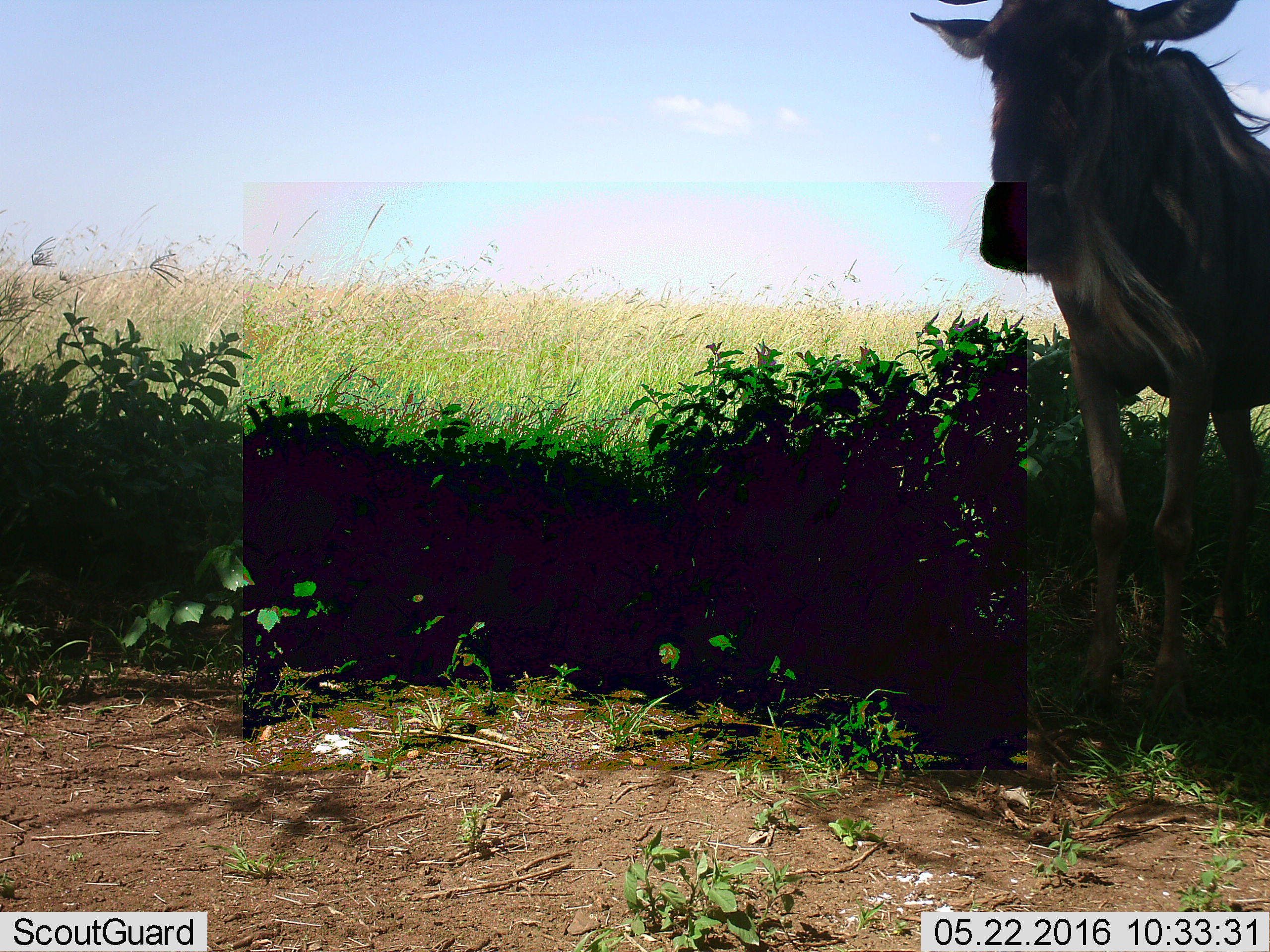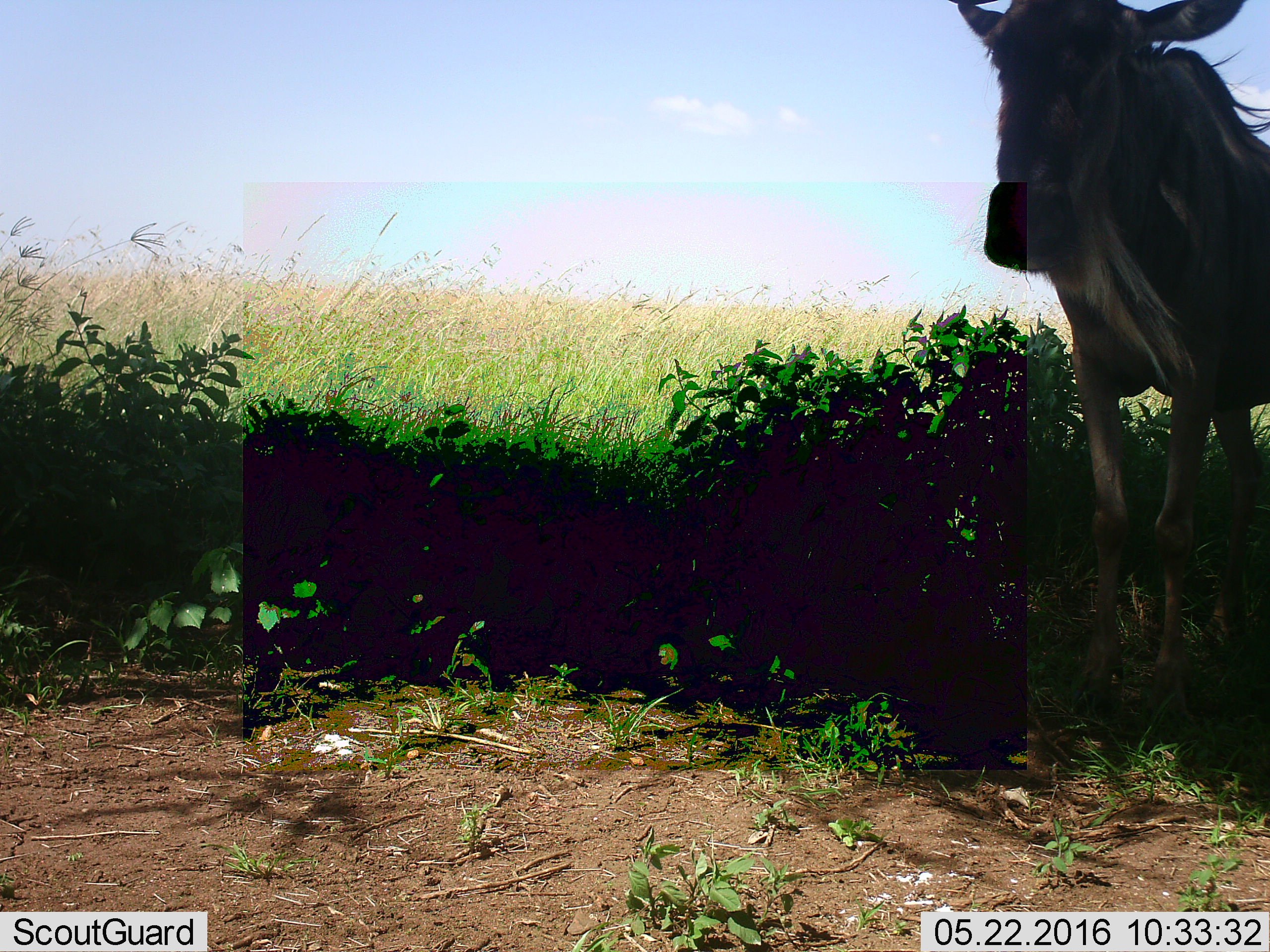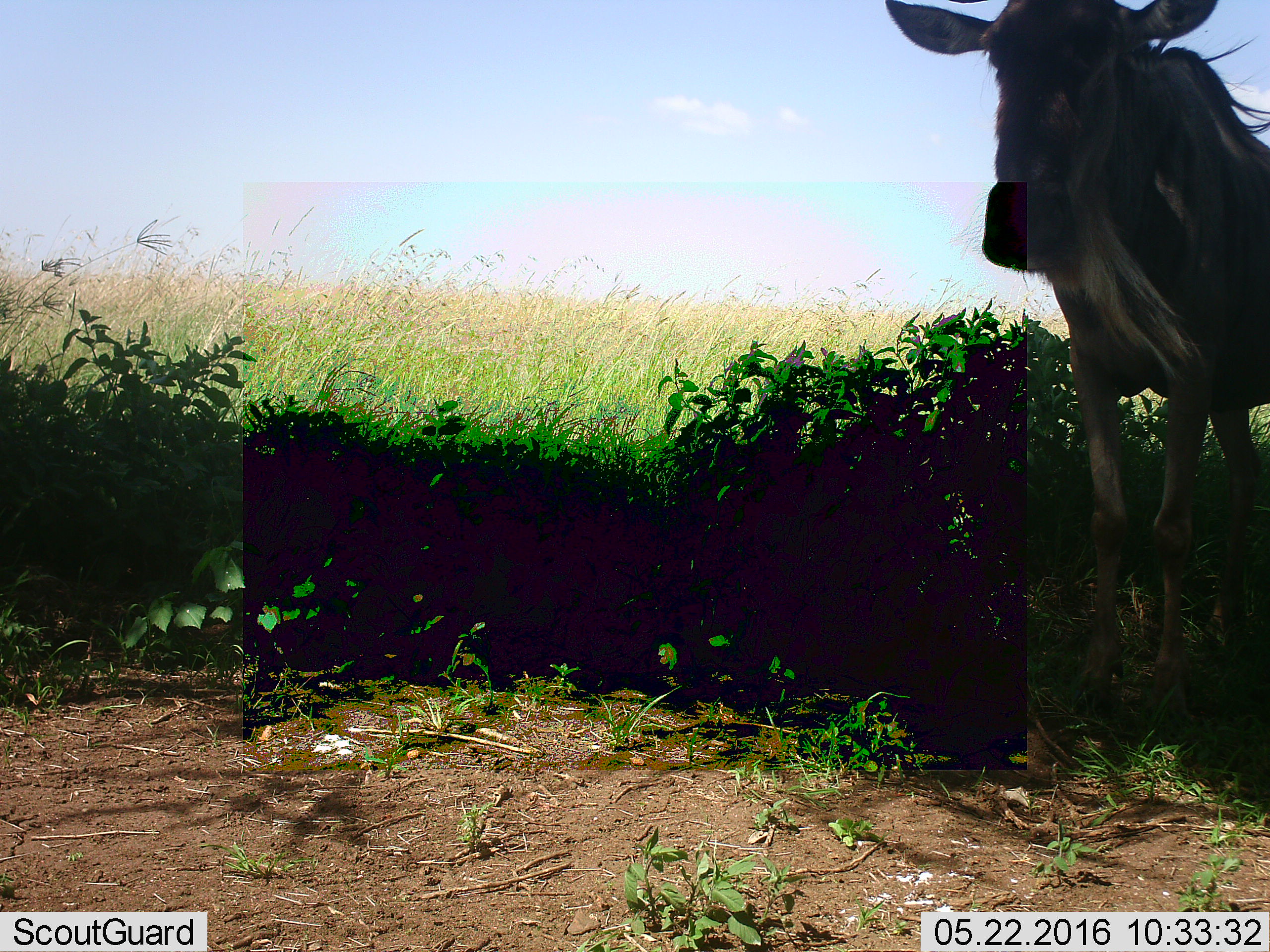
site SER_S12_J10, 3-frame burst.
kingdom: Animalia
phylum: Chordata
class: Mammalia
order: Artiodactyla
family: Bovidae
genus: Connochaetes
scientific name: Connochaetes taurinus taurinus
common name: blue wildebeest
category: wildebeestblue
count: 1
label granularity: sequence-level